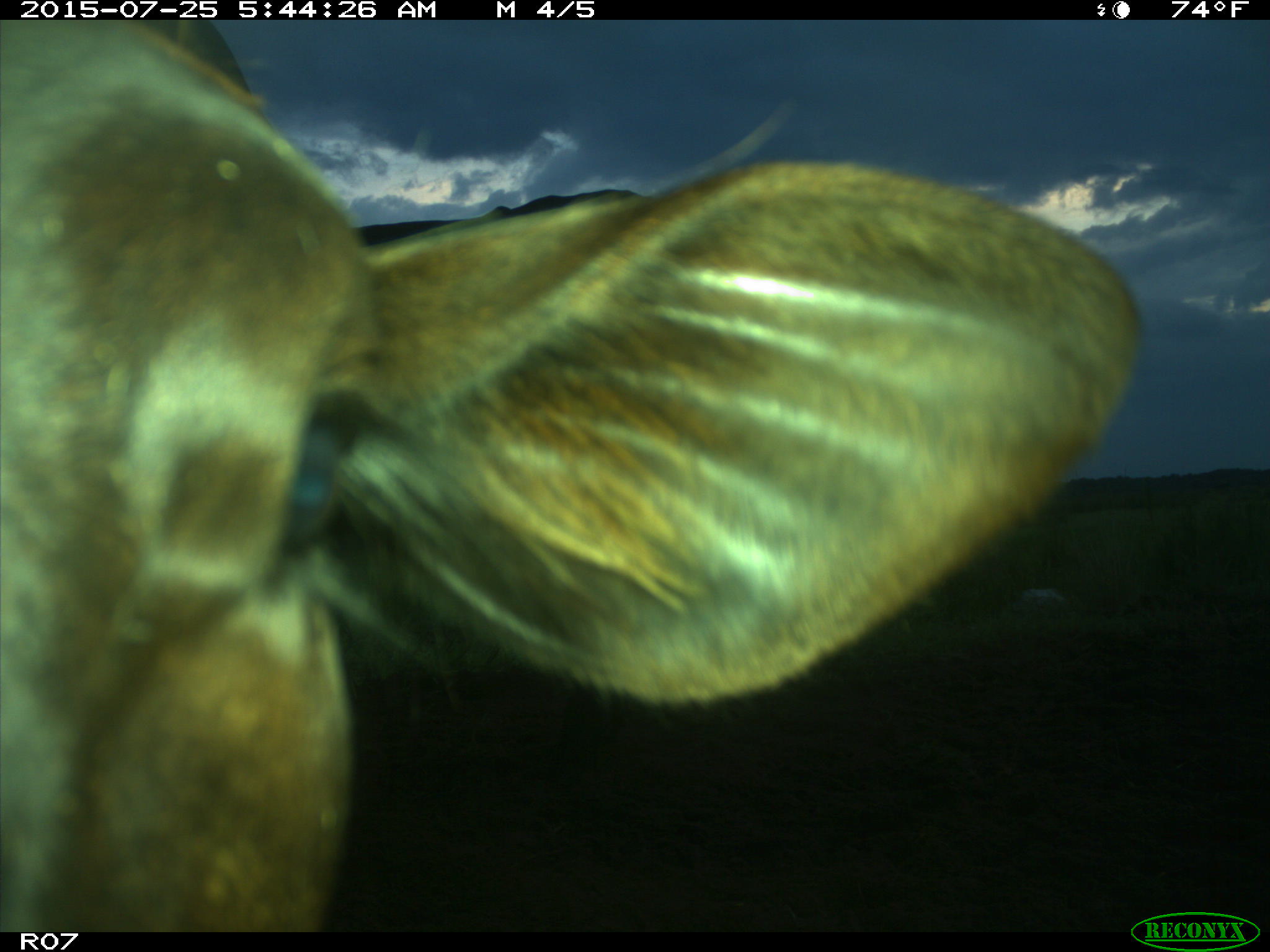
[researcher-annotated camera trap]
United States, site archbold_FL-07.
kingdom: Animalia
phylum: Chordata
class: Mammalia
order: Artiodactyla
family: Bovidae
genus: Bos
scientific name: Bos taurus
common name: domestic cow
Bos taurus (domestic cow).